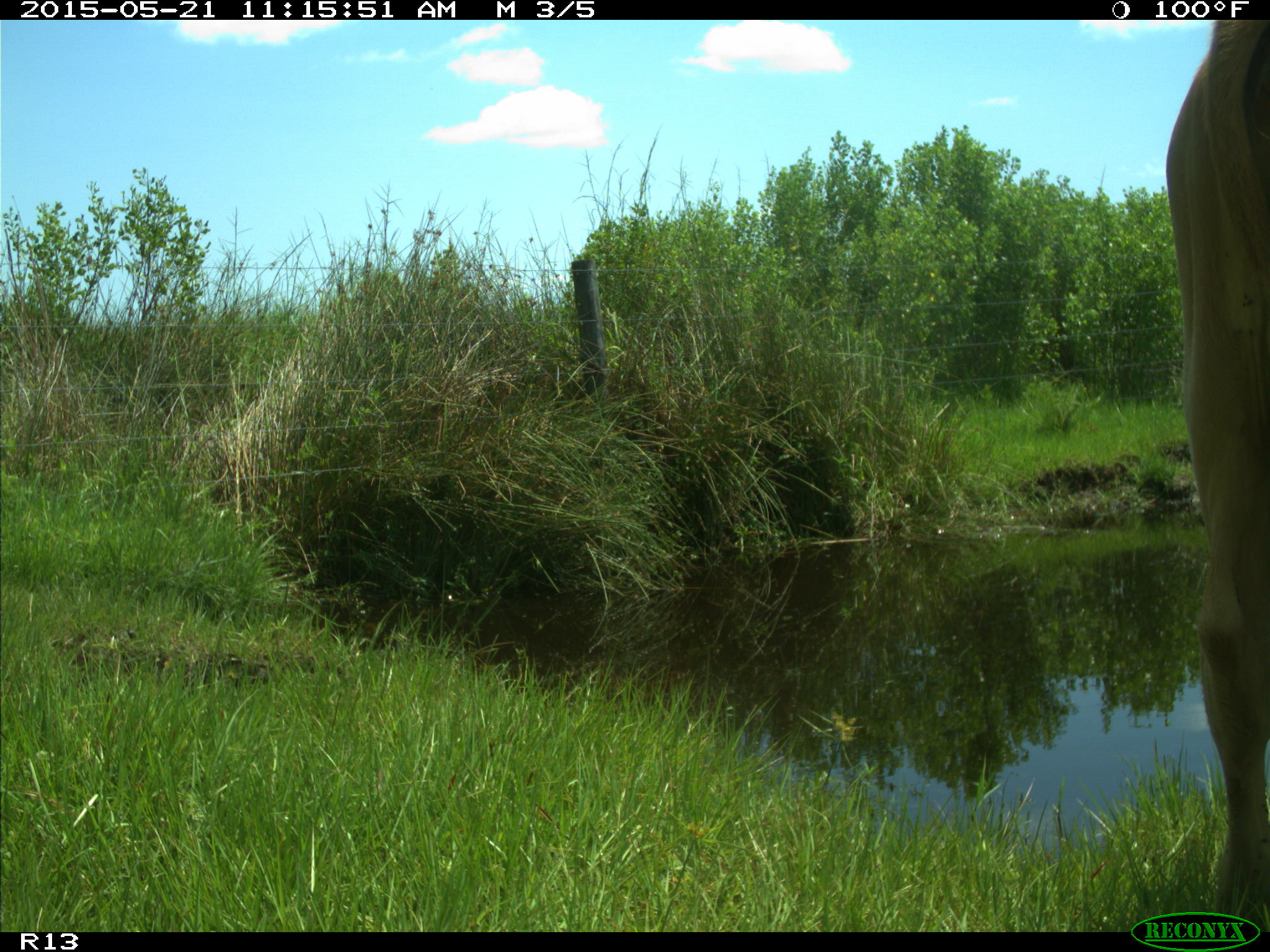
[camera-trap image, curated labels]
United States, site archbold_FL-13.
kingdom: Animalia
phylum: Chordata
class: Mammalia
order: Artiodactyla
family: Bovidae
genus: Bos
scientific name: Bos taurus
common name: domestic cow